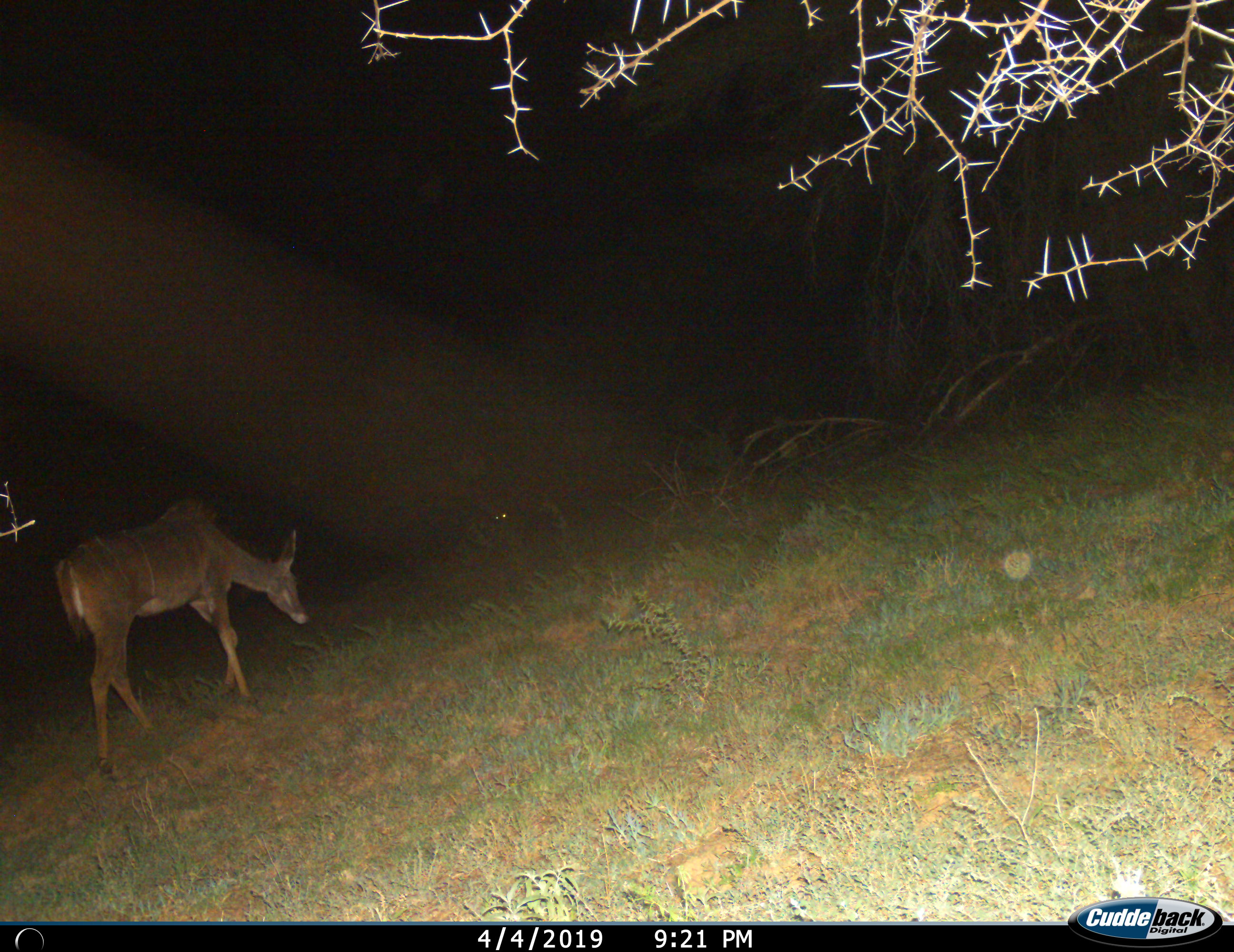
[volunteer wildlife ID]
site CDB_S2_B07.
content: unidentified animal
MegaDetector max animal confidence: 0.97